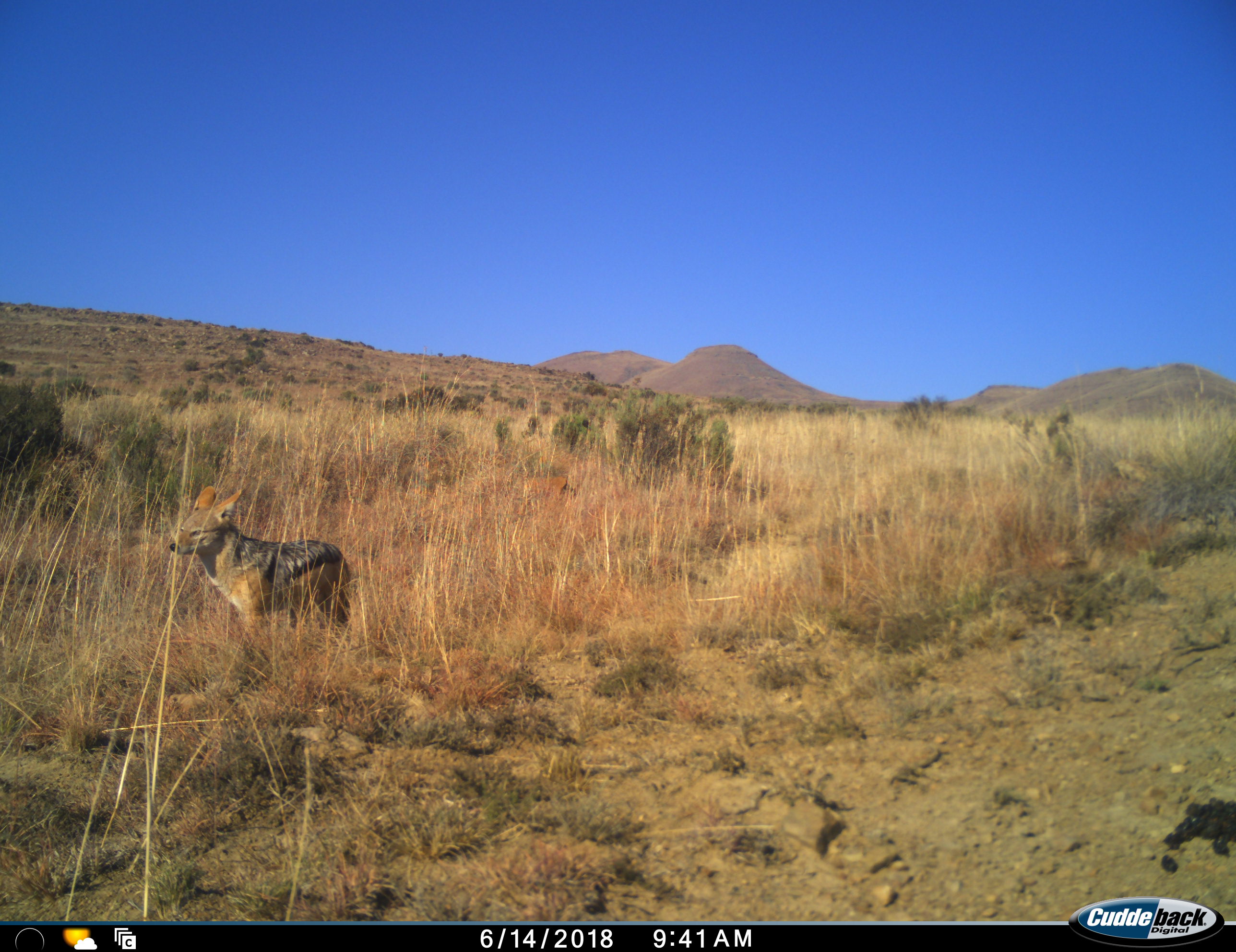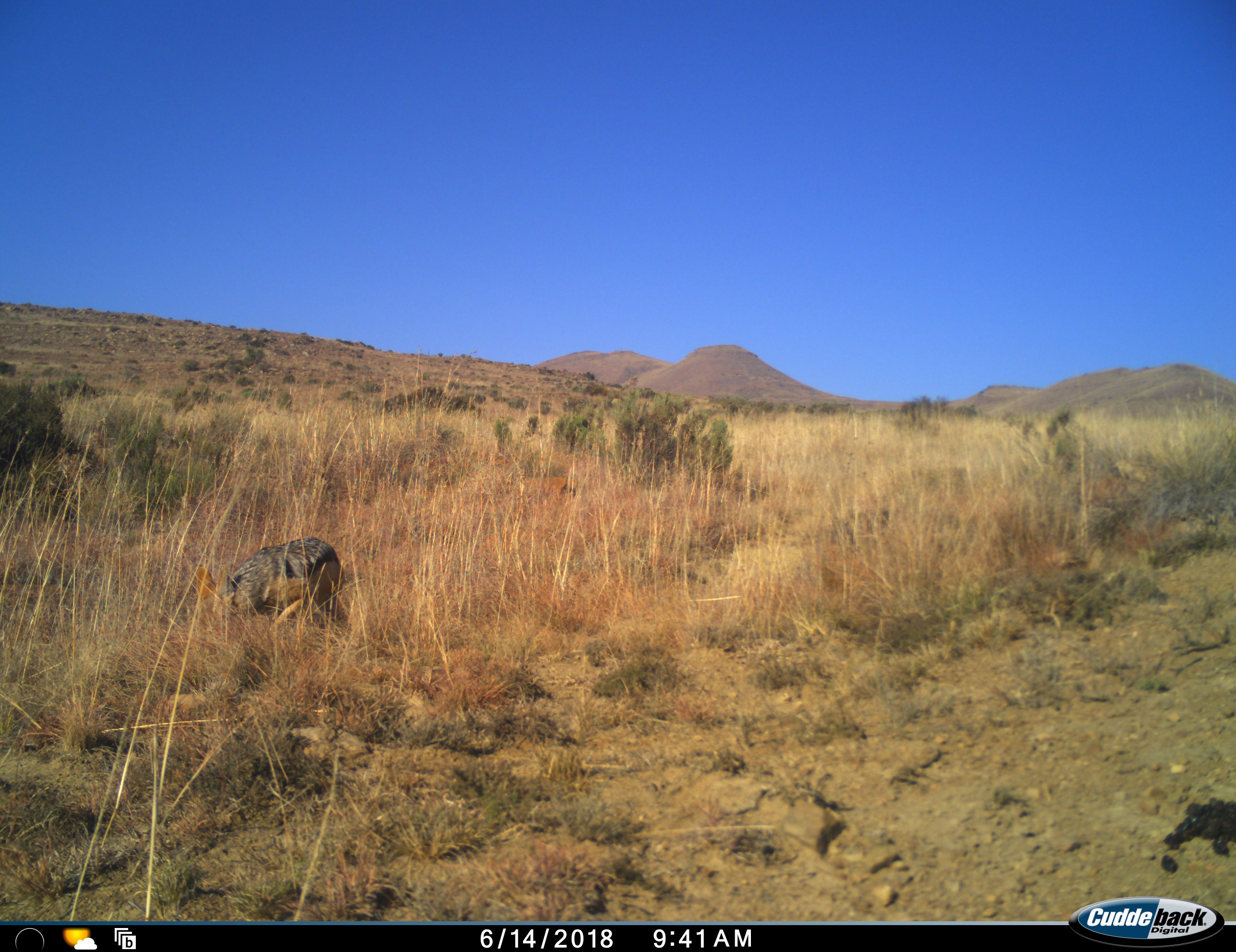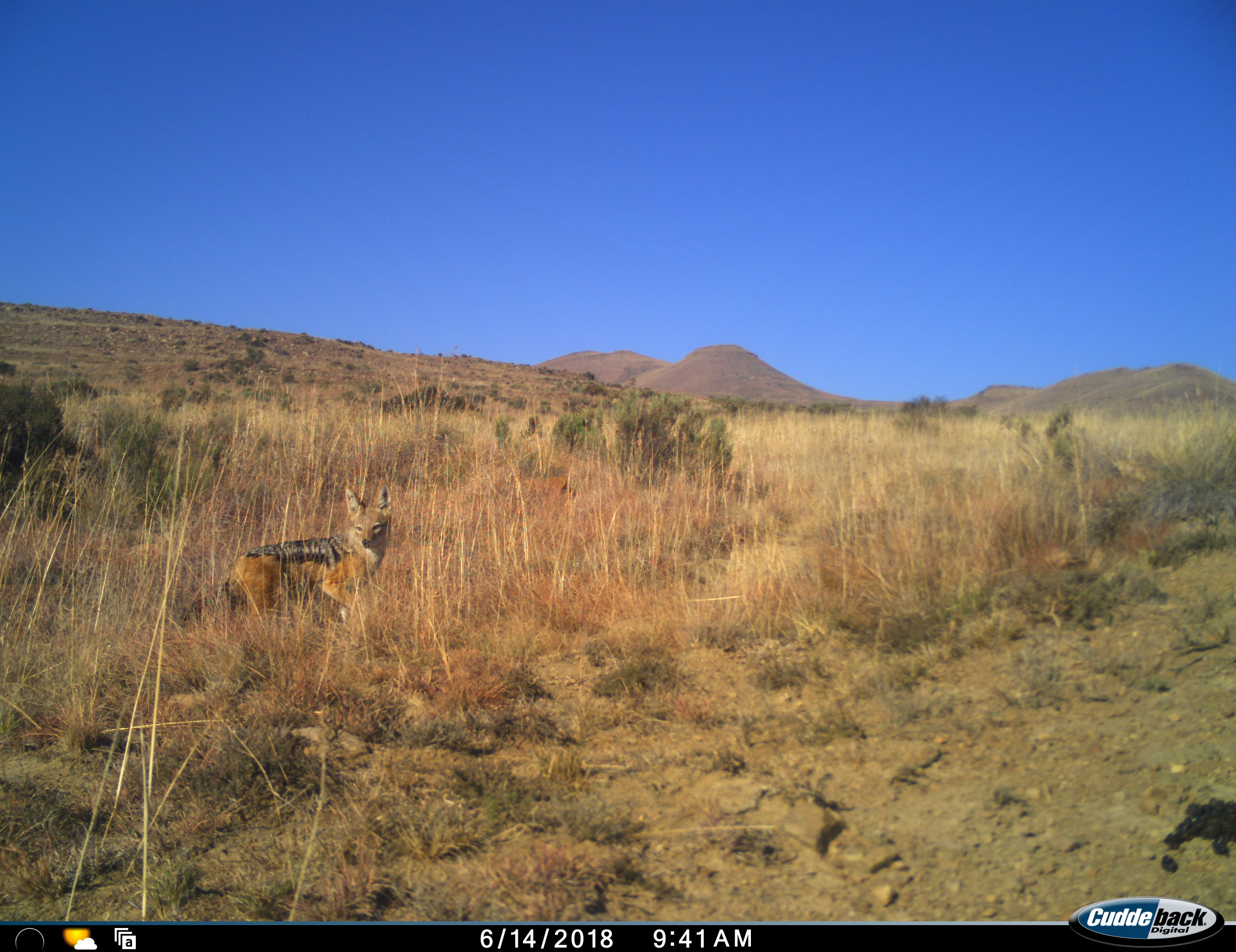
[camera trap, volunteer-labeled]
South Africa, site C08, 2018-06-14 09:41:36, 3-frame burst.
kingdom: Animalia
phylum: Chordata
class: Mammalia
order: Carnivora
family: Canidae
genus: Lupulella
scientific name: Lupulella mesomelas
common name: black-backed jackal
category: jackalblackbacked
Jackalblackbacked (black-backed jackal) (Lupulella mesomelas), count 1. Behavior (volunteer vote fractions): standing 71%, resting 0%, moving 43%, interacting 0%. Young present (vote fraction): 0%. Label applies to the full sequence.